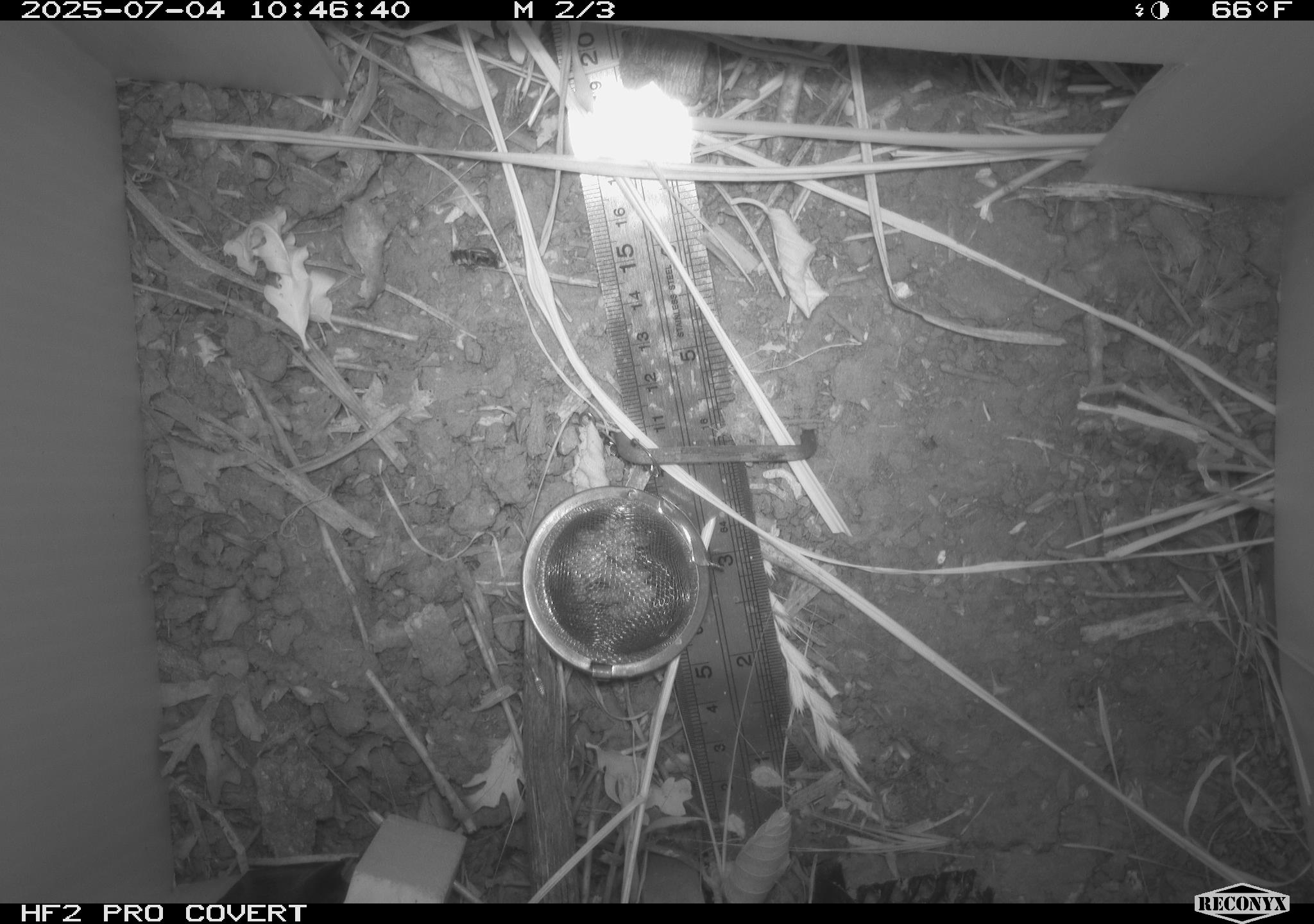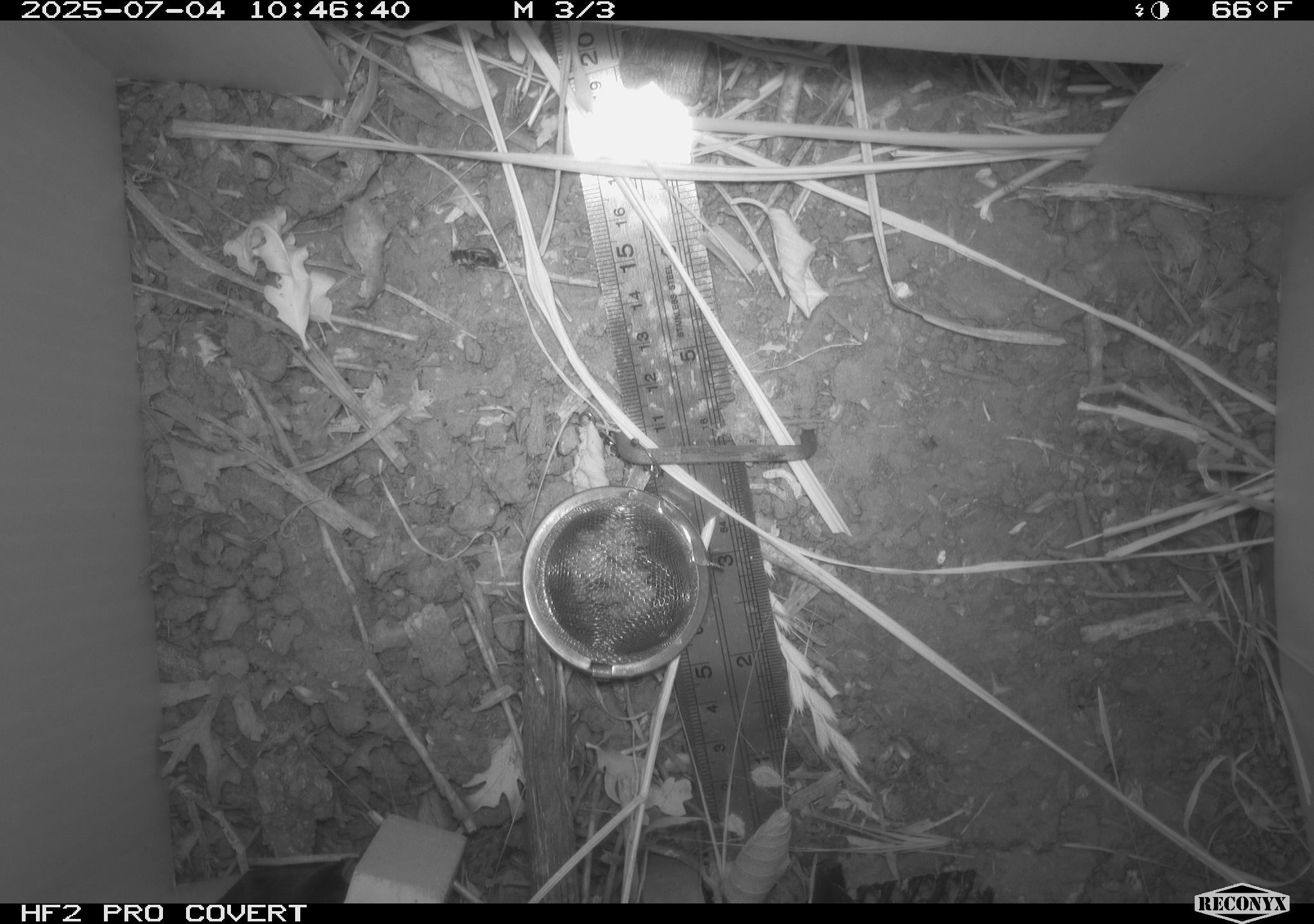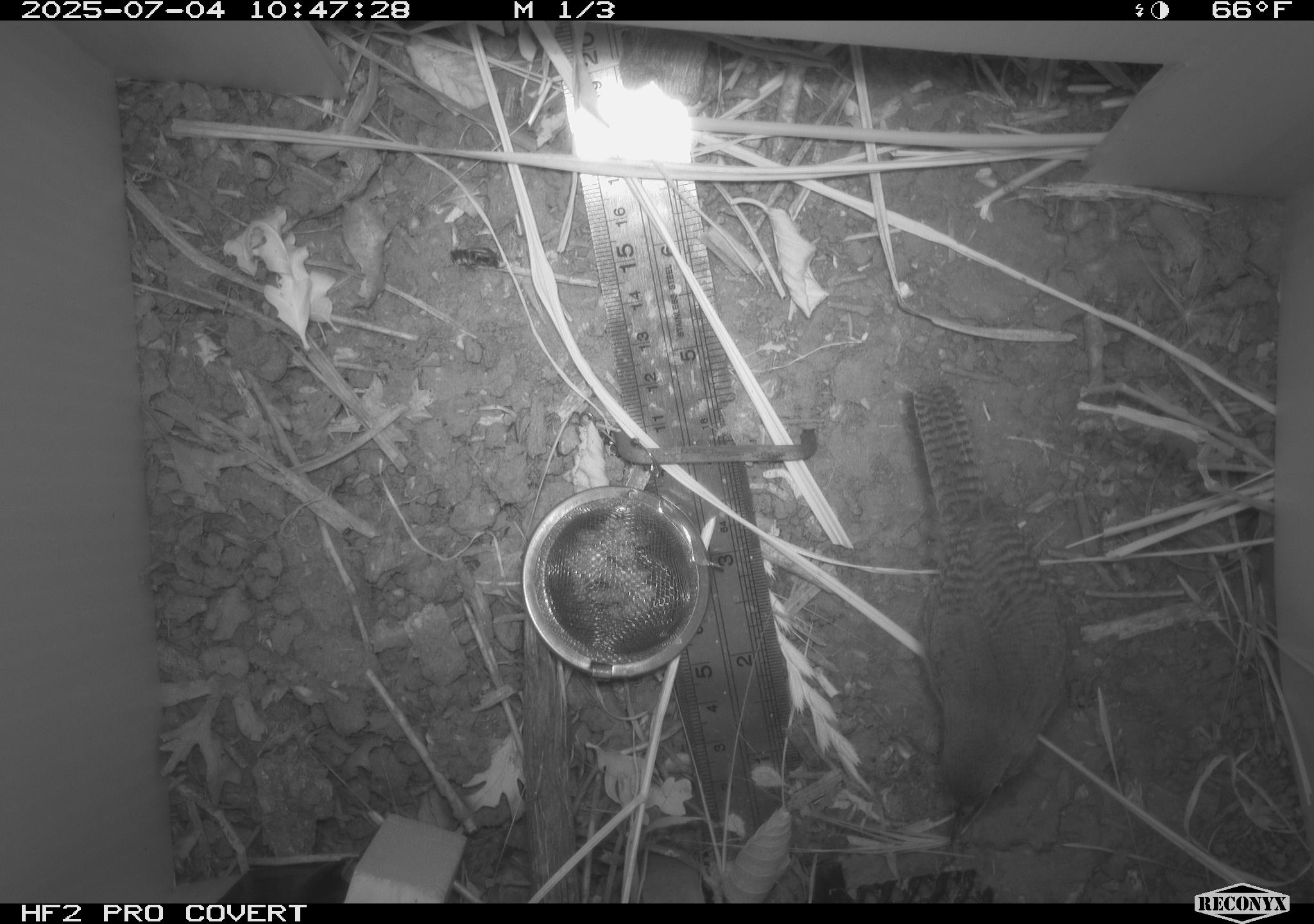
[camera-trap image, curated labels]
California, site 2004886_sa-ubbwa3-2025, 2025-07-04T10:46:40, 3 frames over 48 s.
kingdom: Animalia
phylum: Chordata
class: Aves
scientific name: Aves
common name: bird